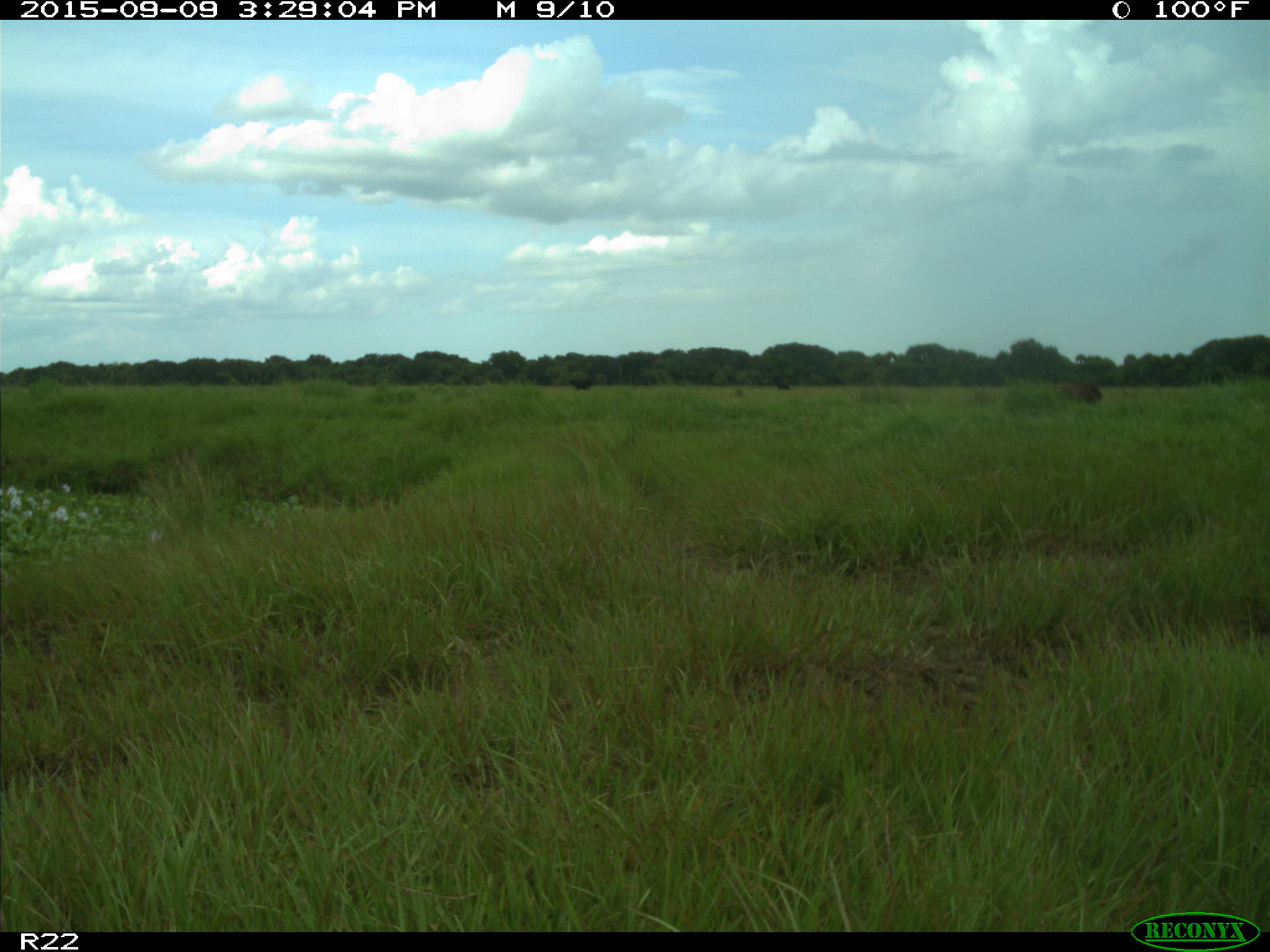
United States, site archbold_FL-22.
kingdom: Animalia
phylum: Chordata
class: Mammalia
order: Artiodactyla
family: Bovidae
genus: Bos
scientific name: Bos taurus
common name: domestic cow